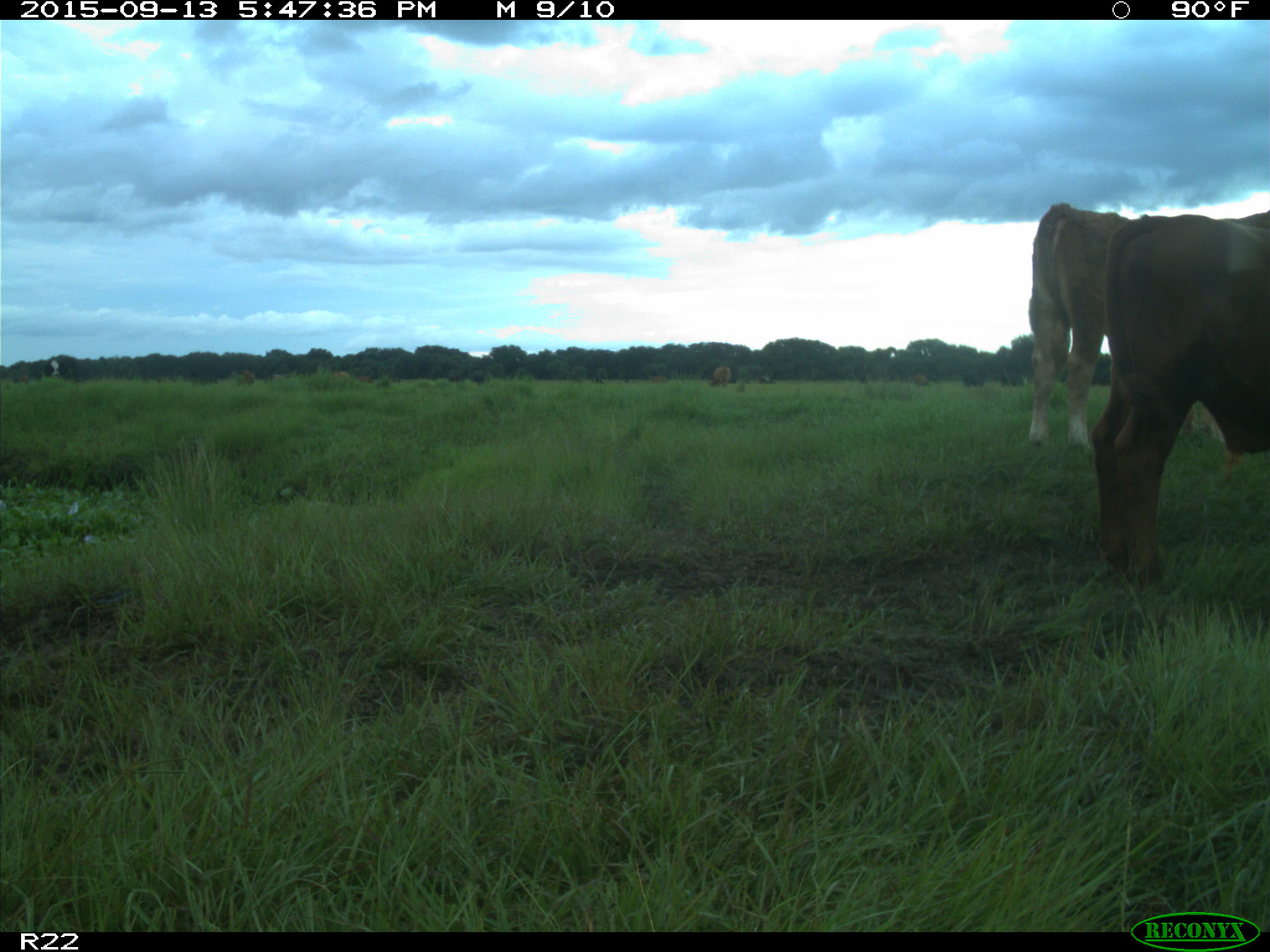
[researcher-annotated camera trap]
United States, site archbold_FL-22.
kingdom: Animalia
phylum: Chordata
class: Mammalia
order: Artiodactyla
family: Bovidae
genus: Bos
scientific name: Bos taurus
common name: domestic cow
Bos taurus (domestic cow).